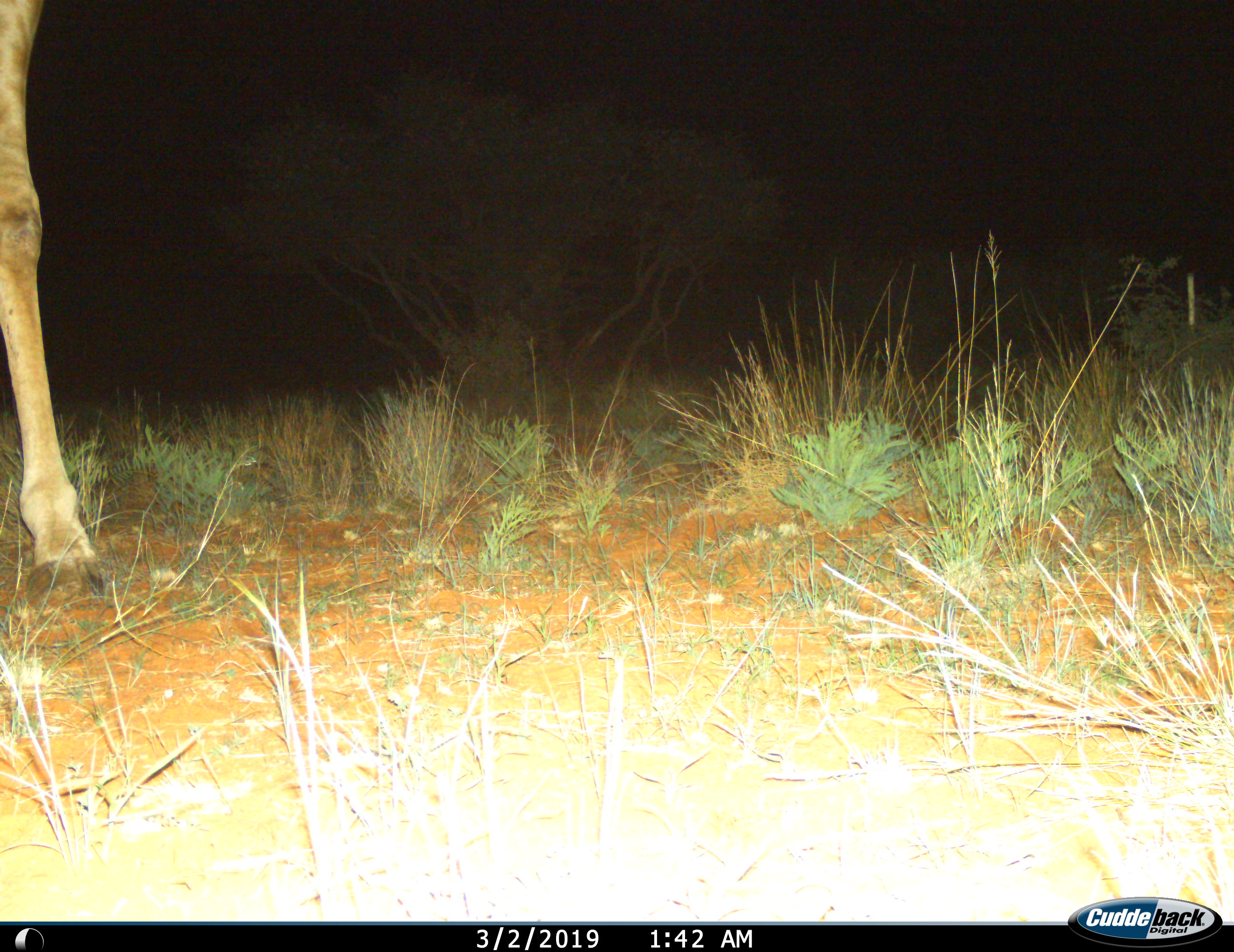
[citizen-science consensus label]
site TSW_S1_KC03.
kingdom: Animalia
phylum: Chordata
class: Mammalia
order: Artiodactyla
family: Giraffidae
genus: Giraffa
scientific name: Giraffa camelopardalis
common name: giraffe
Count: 1.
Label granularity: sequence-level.